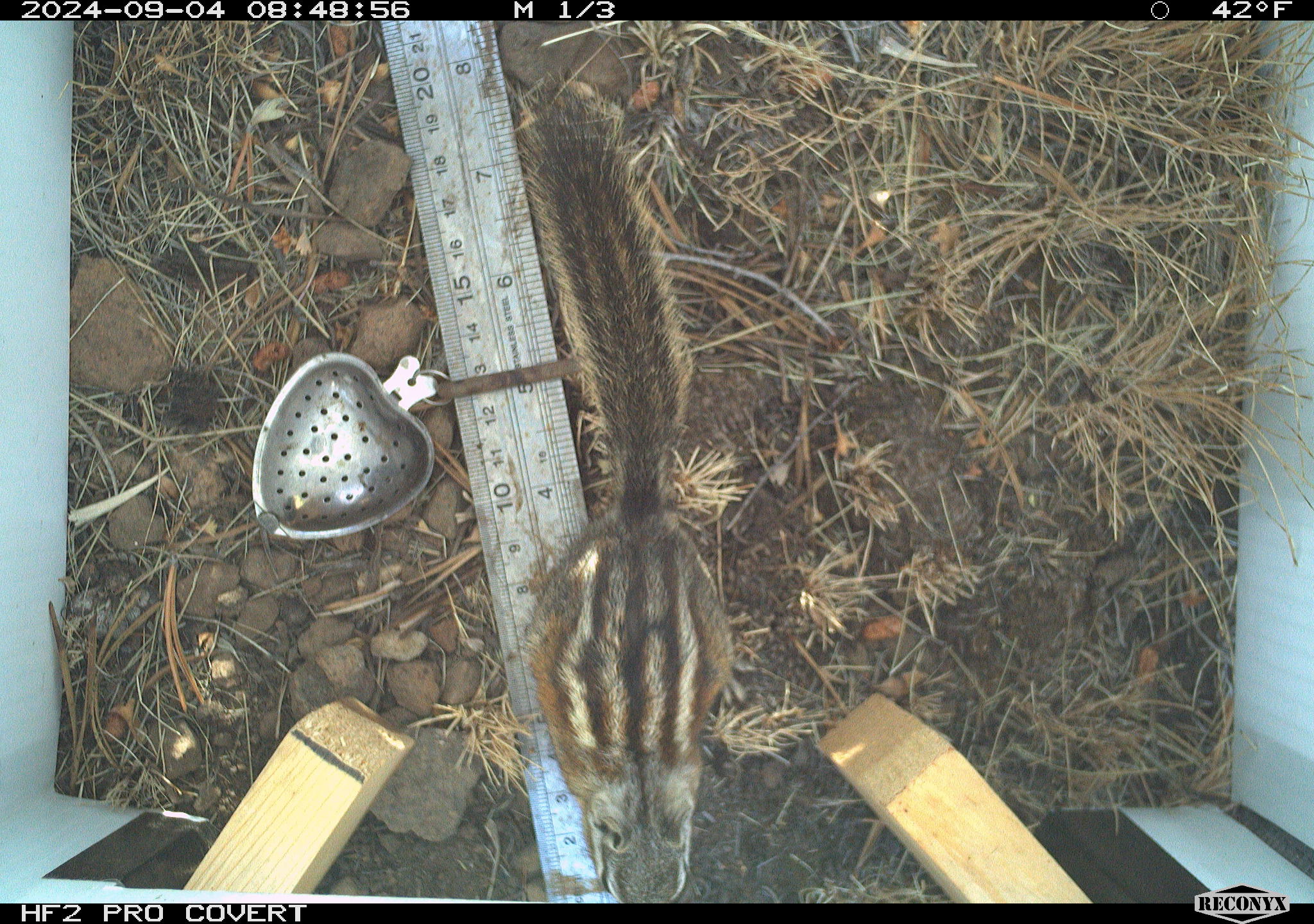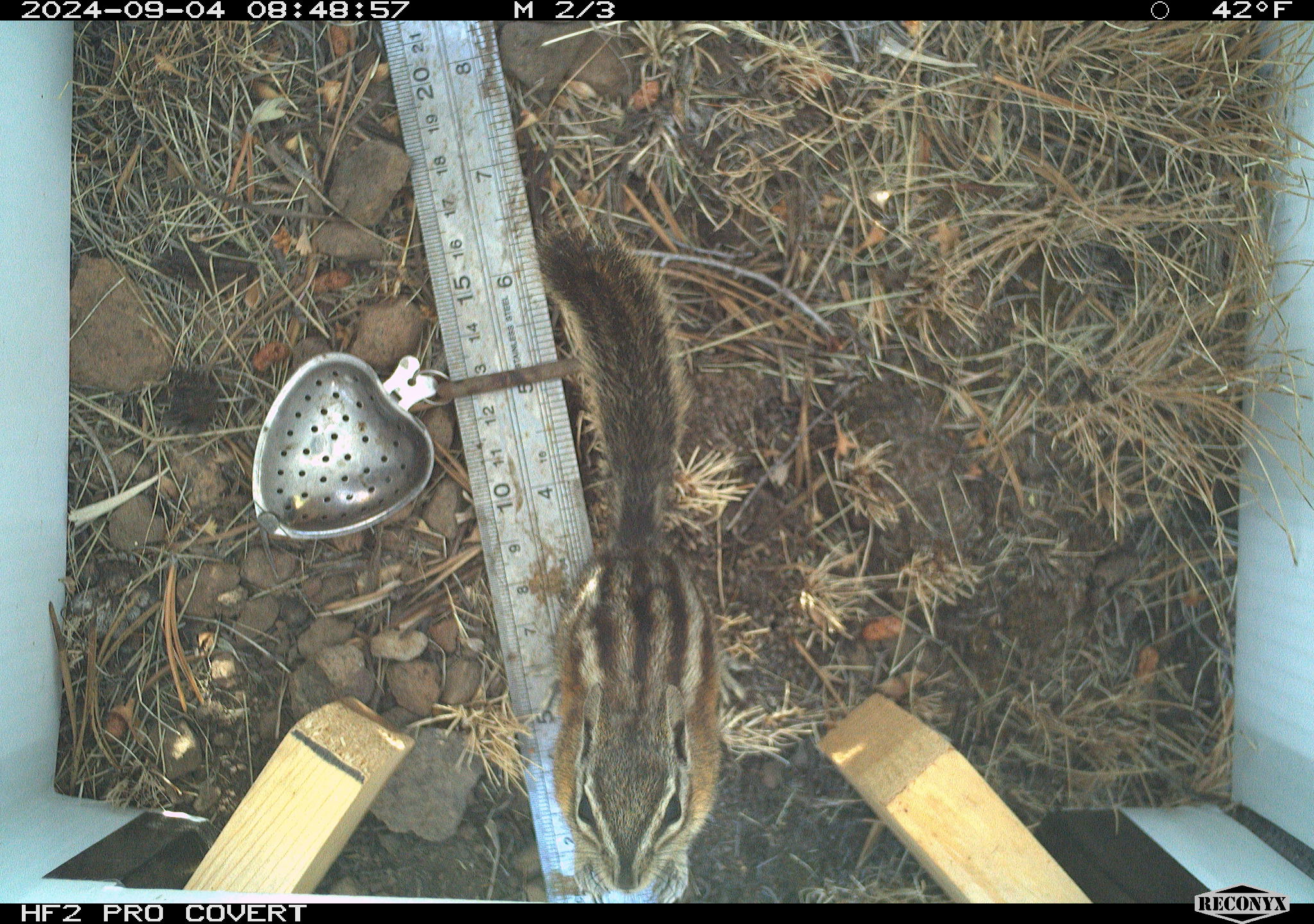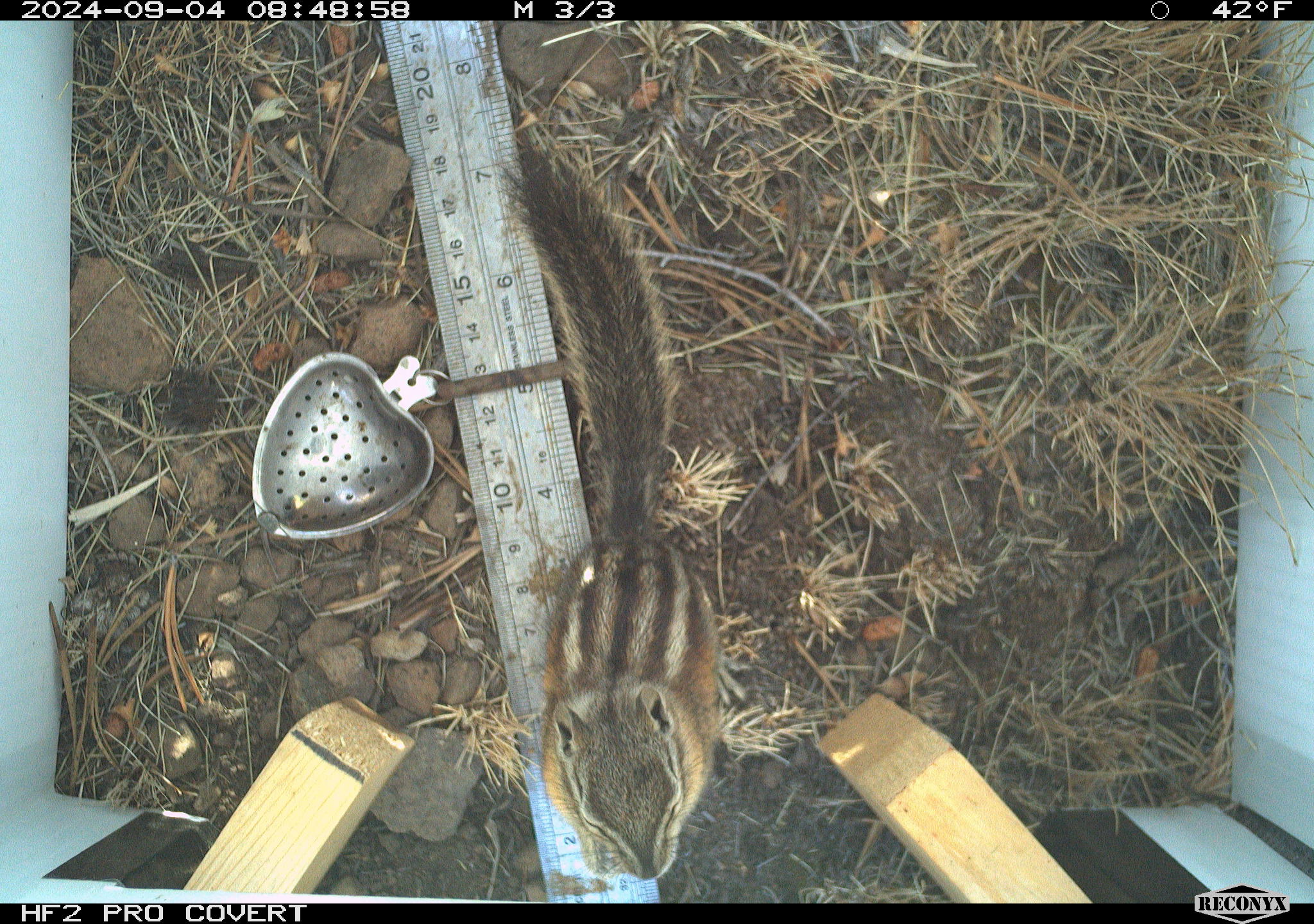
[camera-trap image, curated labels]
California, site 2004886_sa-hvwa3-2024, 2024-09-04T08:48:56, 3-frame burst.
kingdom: Animalia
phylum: Chordata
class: Mammalia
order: Rodentia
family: Sciuridae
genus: Neotamias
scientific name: Neotamias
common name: western chipmunks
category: neotamias species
Neotamias species (western chipmunks) (Neotamias).